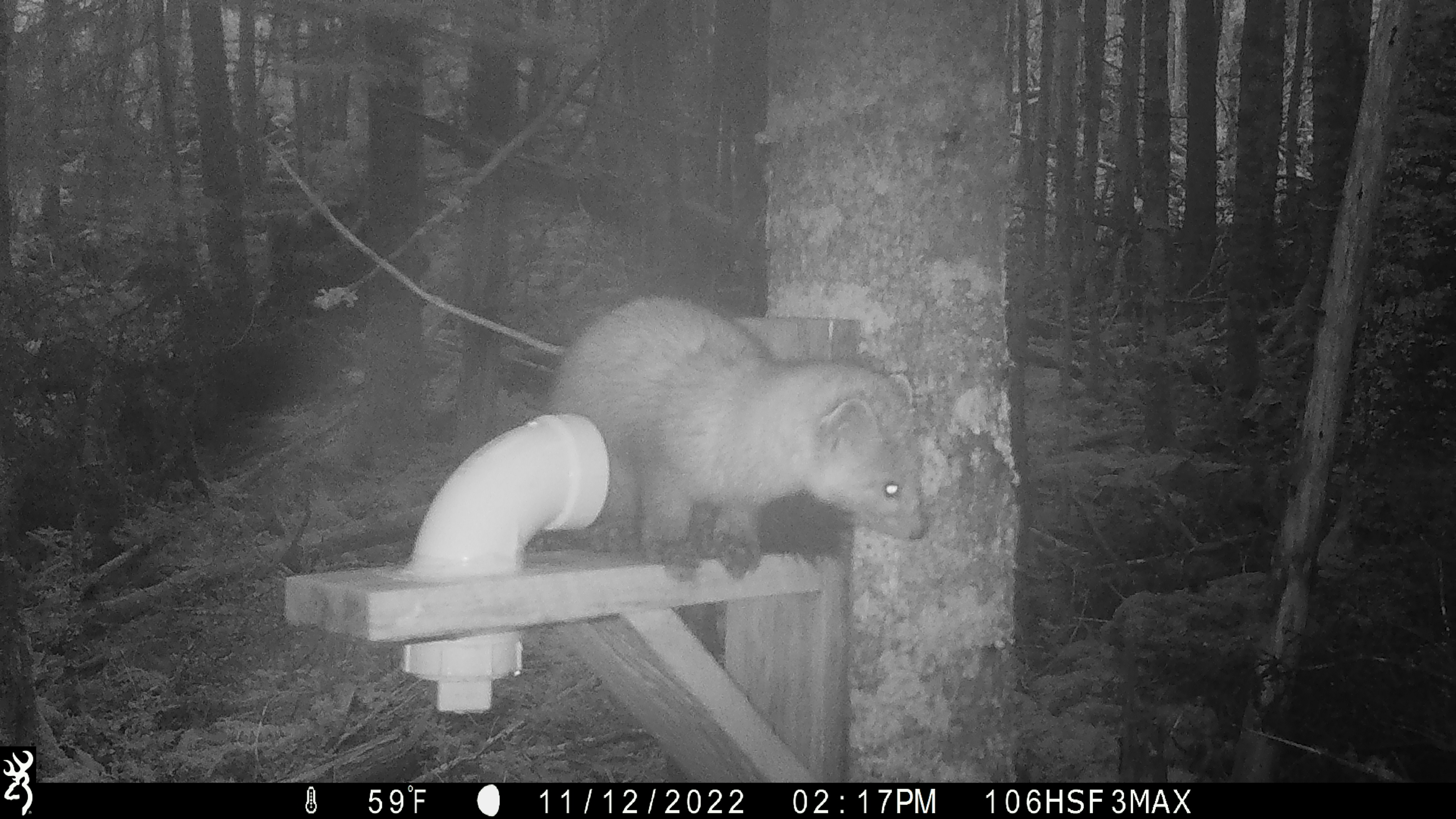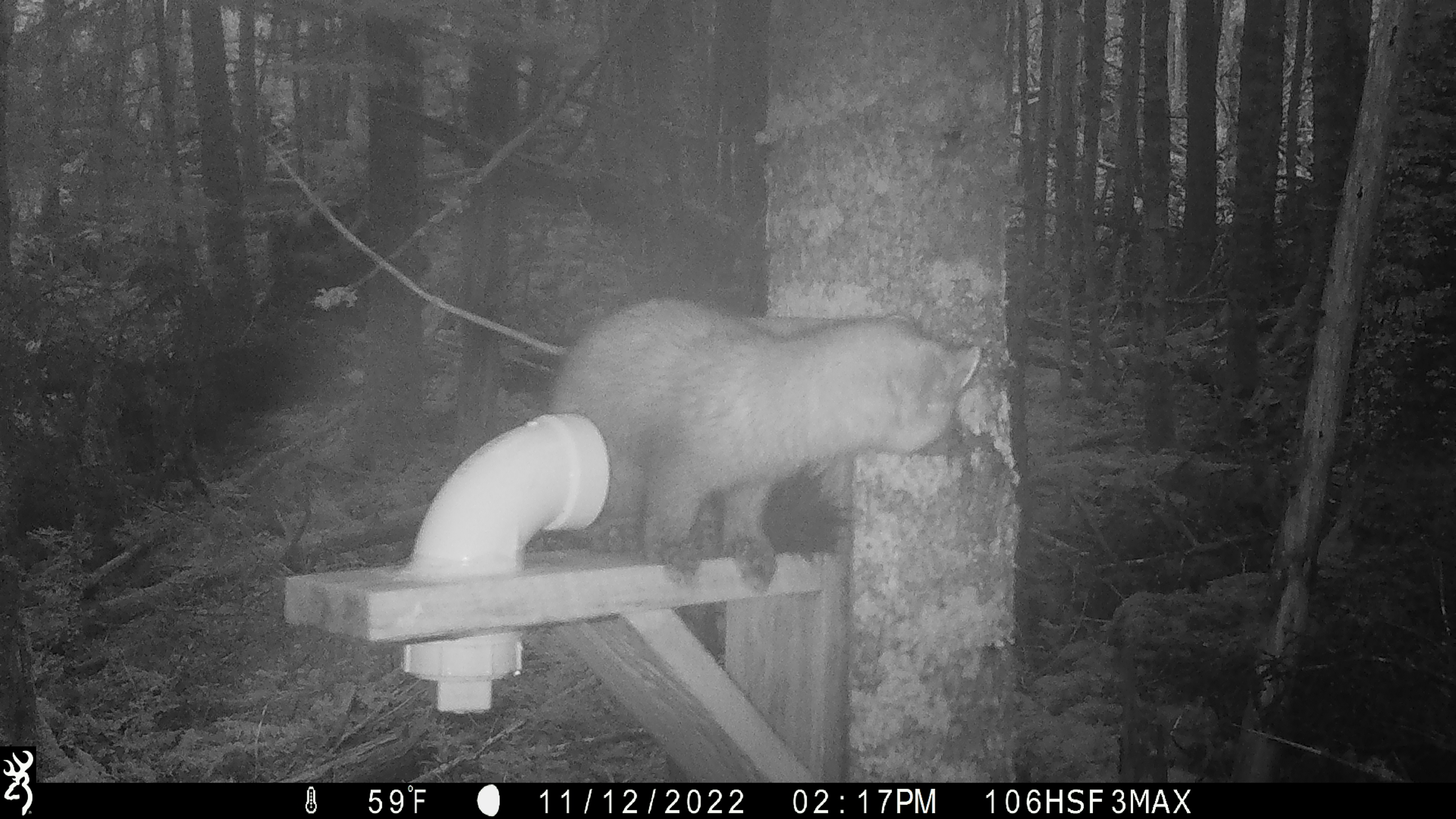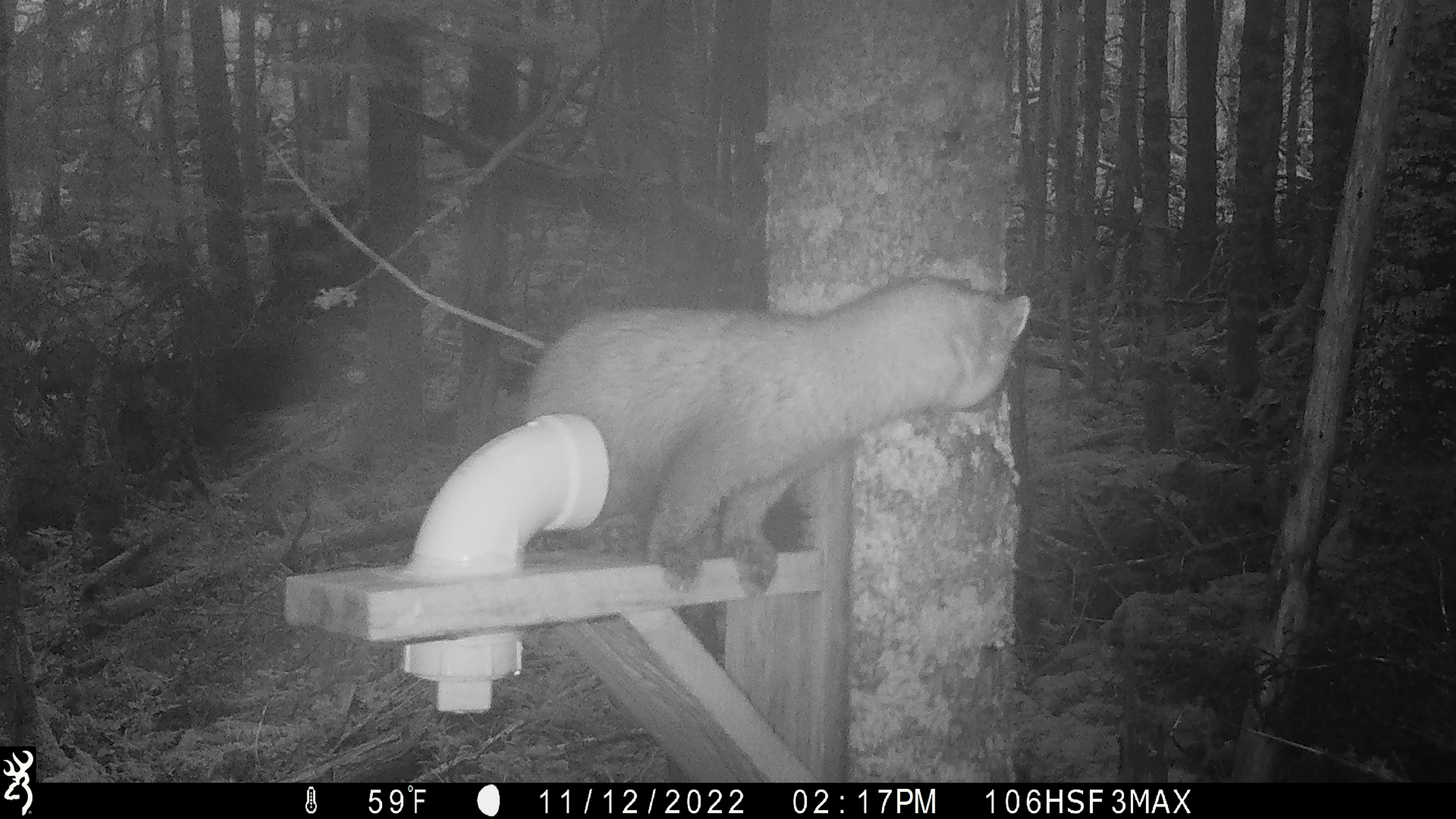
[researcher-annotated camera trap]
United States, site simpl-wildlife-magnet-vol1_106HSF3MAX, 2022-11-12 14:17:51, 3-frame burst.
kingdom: Animalia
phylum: Chordata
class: Mammalia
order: Carnivora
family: Mustelidae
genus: Martes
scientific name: Martes americana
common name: american marten